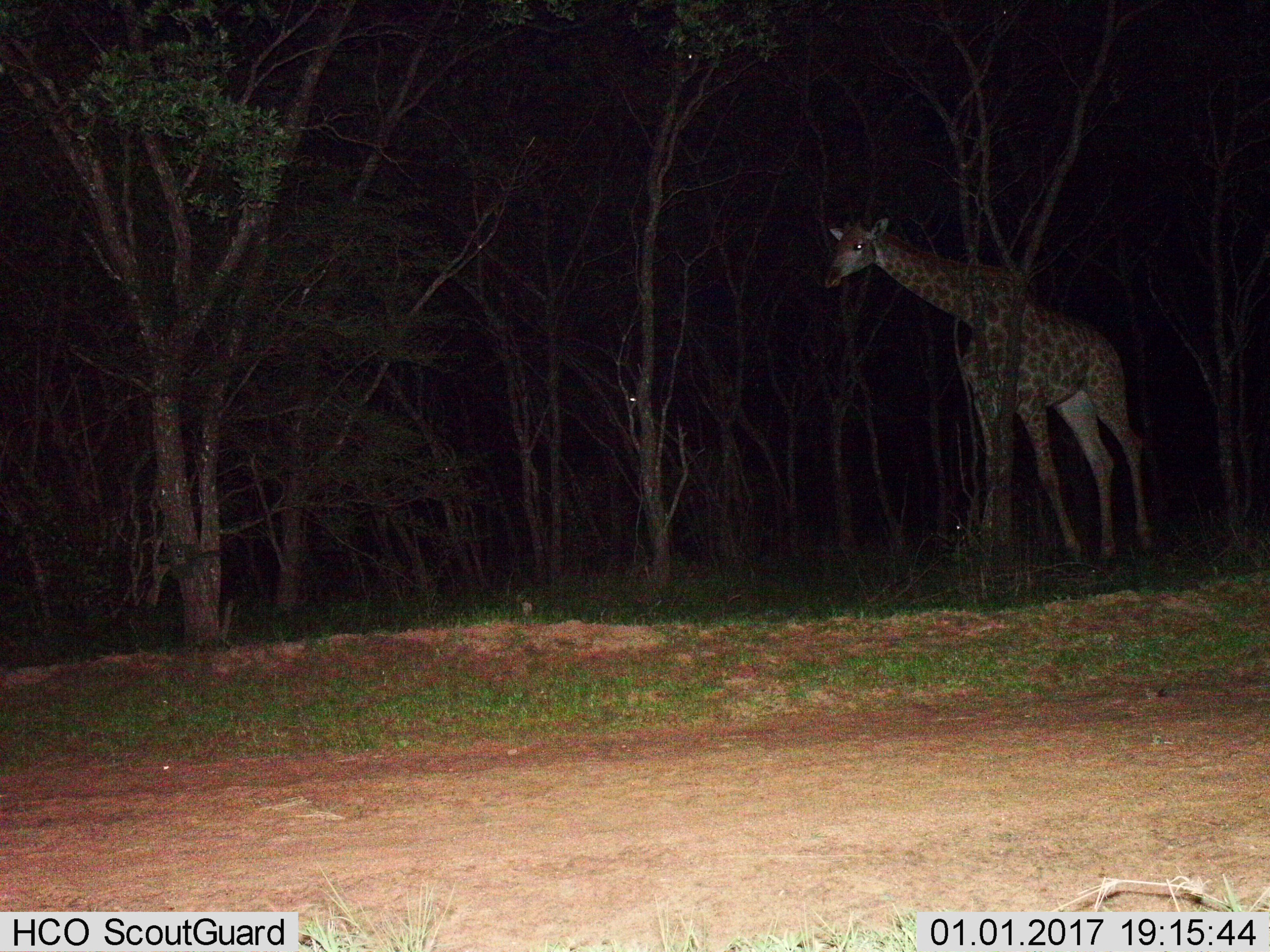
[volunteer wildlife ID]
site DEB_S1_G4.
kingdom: Animalia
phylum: Chordata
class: Mammalia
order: Artiodactyla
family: Giraffidae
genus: Giraffa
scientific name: Giraffa camelopardalis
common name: giraffe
Giraffe (Giraffa camelopardalis), count 1. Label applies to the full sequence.